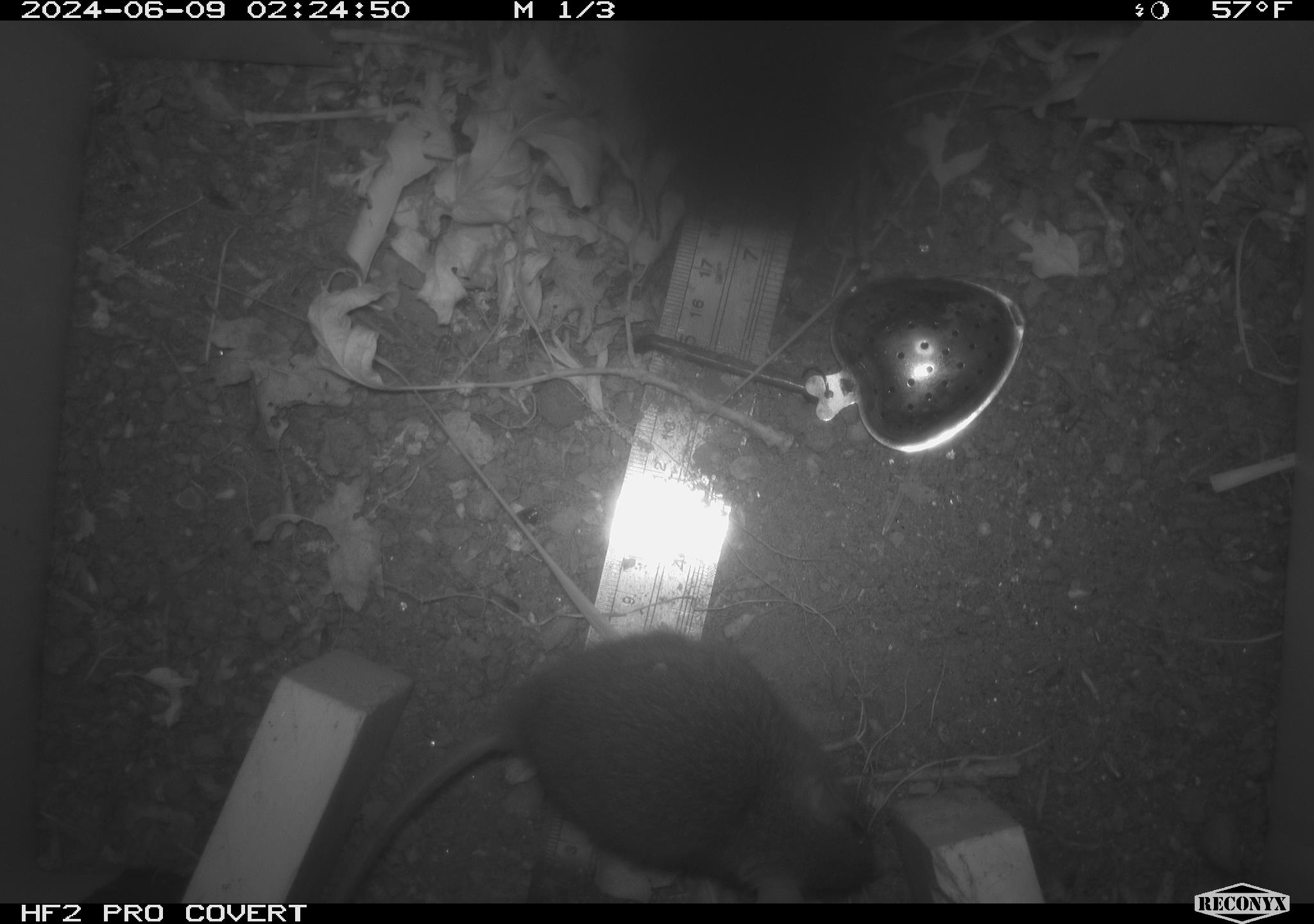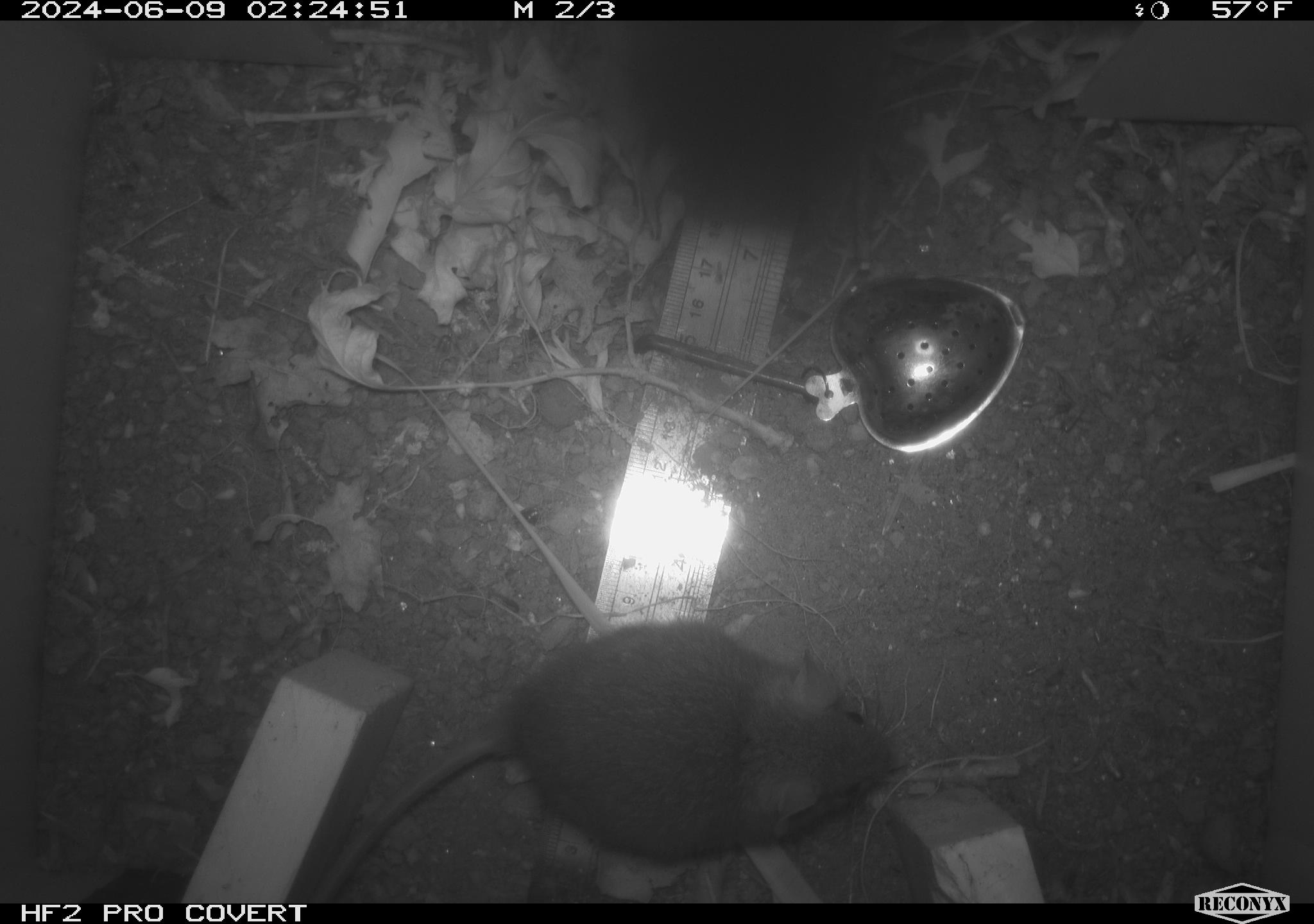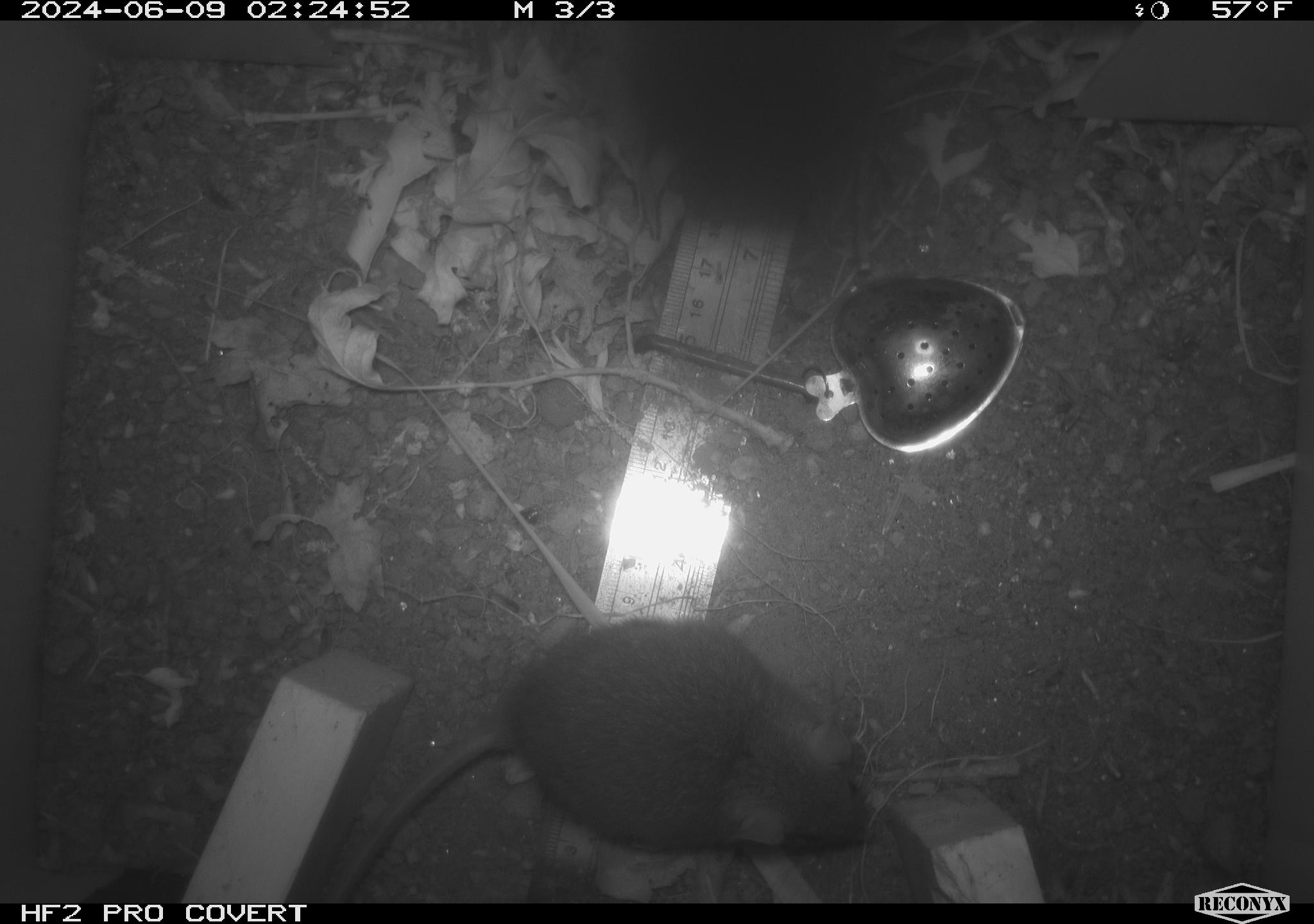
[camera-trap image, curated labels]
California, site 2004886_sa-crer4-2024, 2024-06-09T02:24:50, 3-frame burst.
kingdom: Animalia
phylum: Chordata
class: Mammalia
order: Rodentia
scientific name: Rodentia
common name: mouse species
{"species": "mouse species (Rodentia)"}